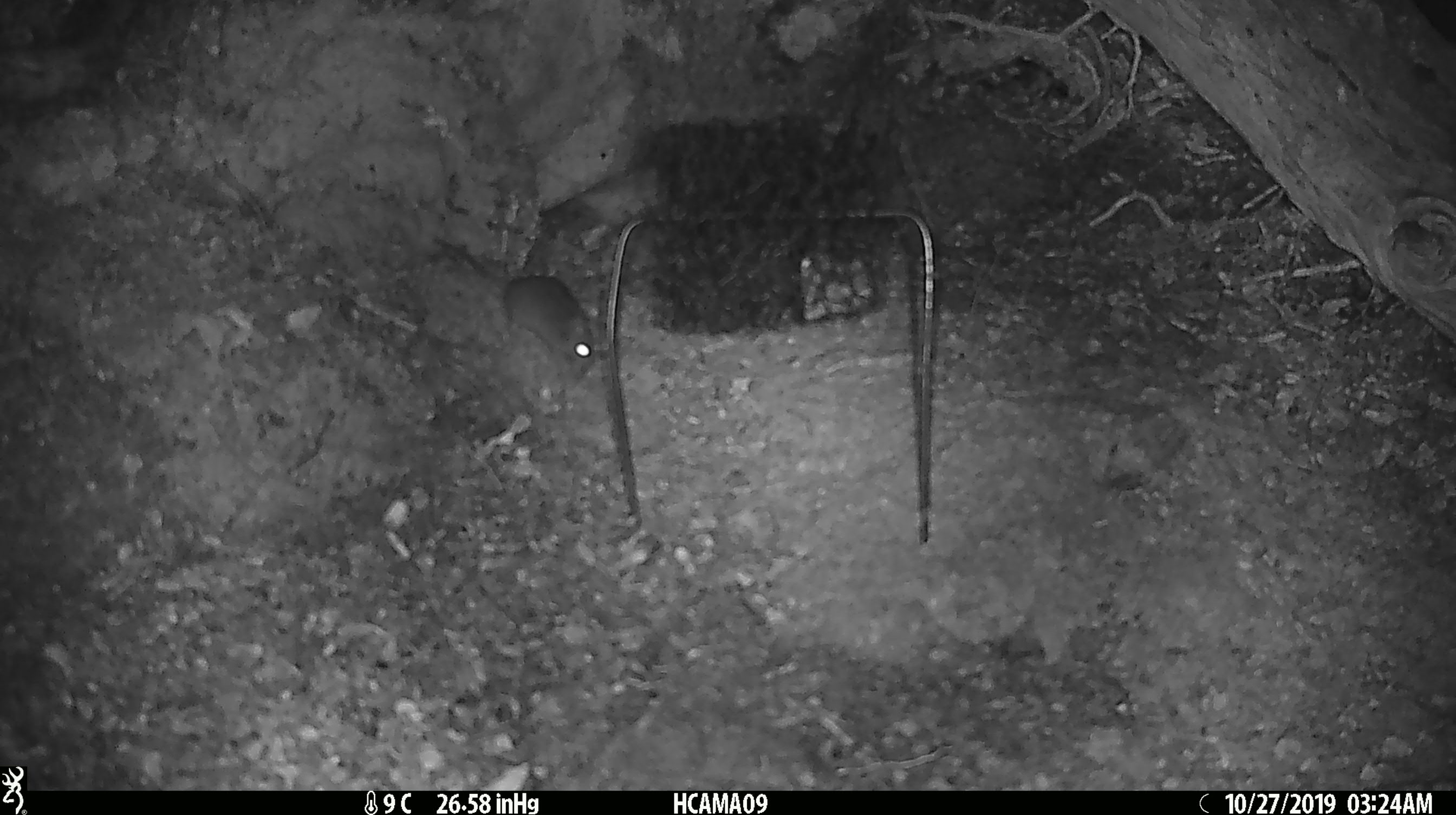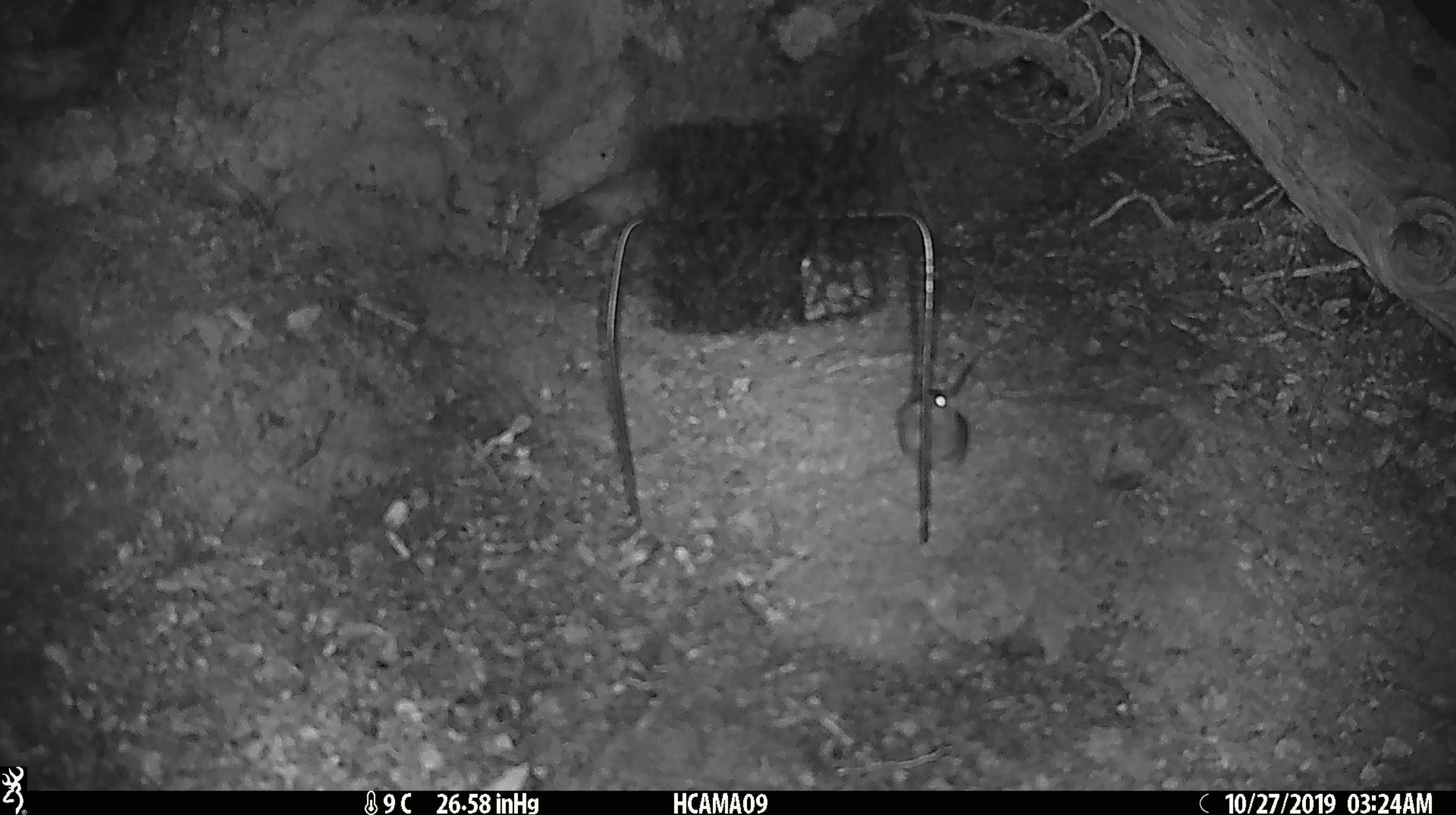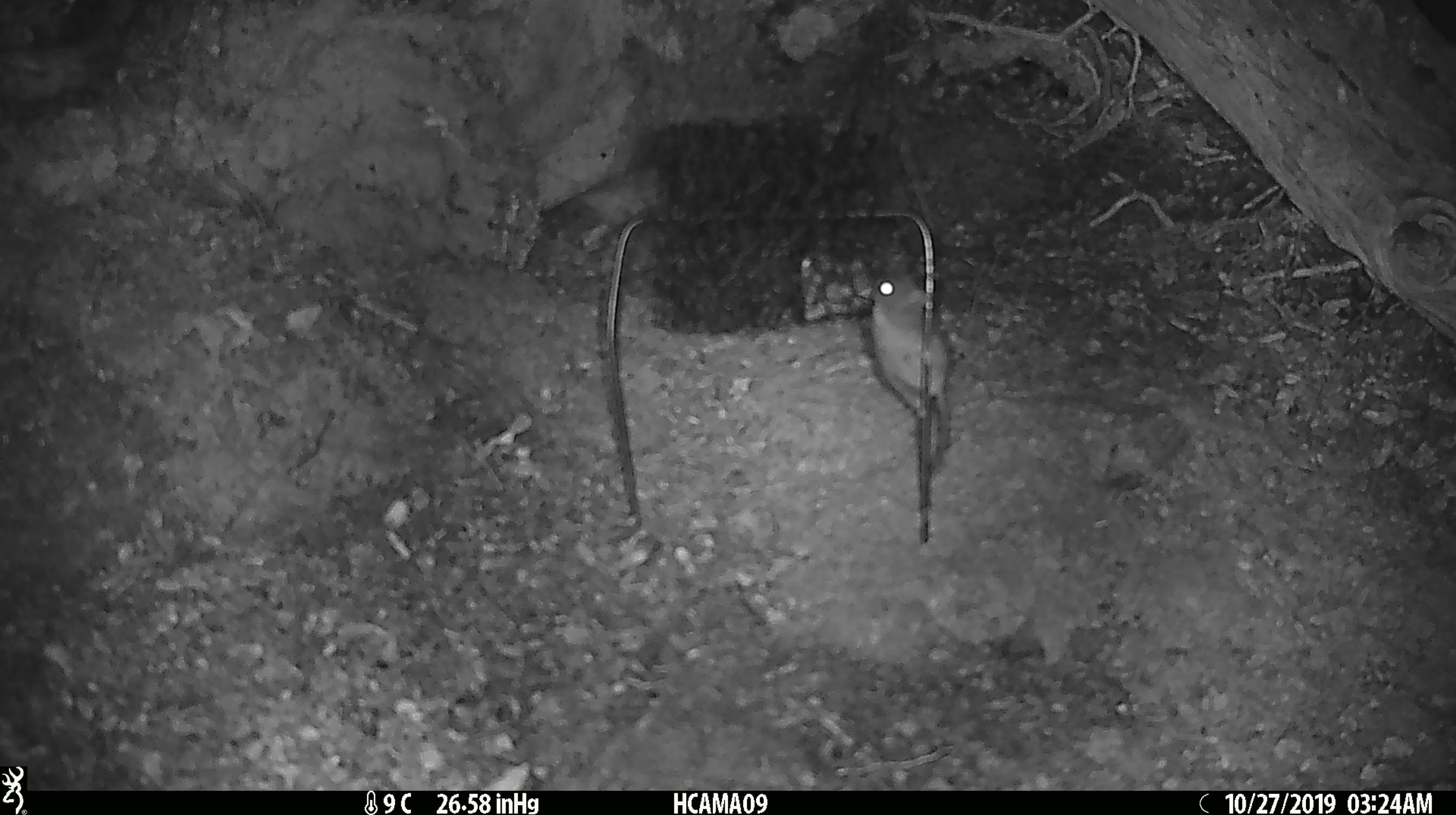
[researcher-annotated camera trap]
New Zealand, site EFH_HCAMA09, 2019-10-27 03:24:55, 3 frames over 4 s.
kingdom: Animalia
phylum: Chordata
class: Mammalia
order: Rodentia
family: Muridae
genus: Mus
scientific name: Mus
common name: mouse